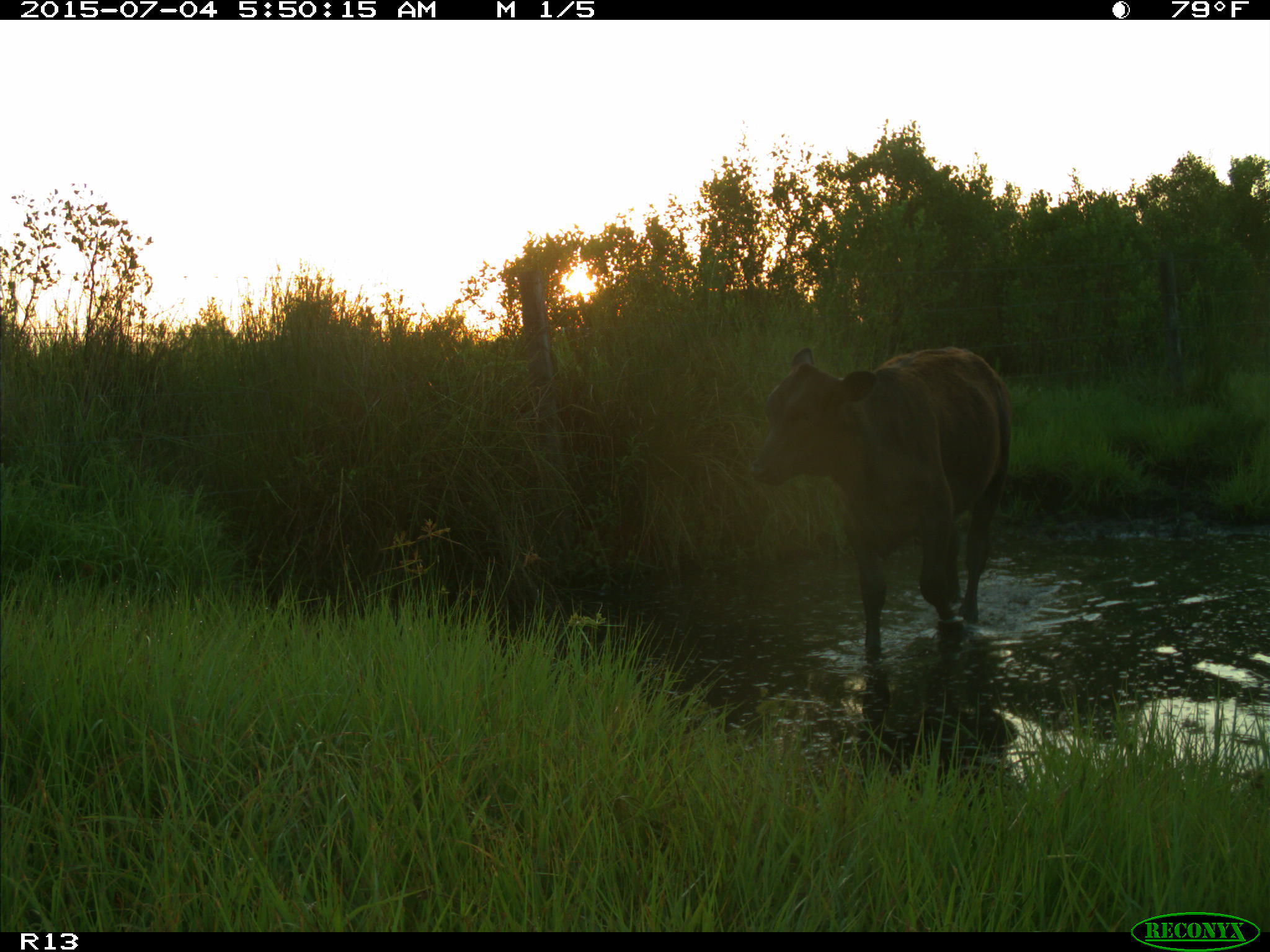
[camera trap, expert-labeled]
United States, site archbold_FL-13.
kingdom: Animalia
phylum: Chordata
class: Mammalia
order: Artiodactyla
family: Bovidae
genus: Bos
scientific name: Bos taurus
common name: domestic cow